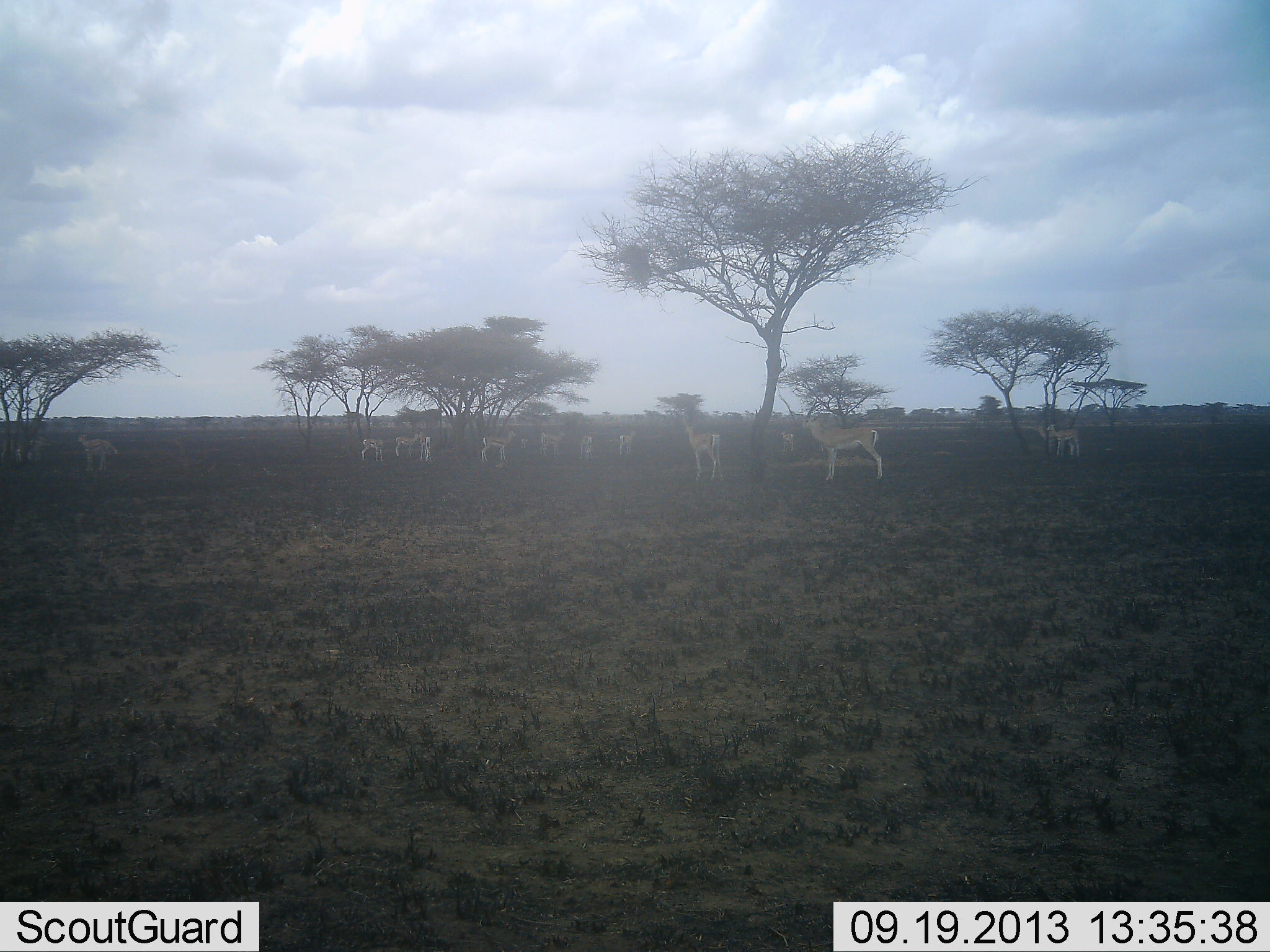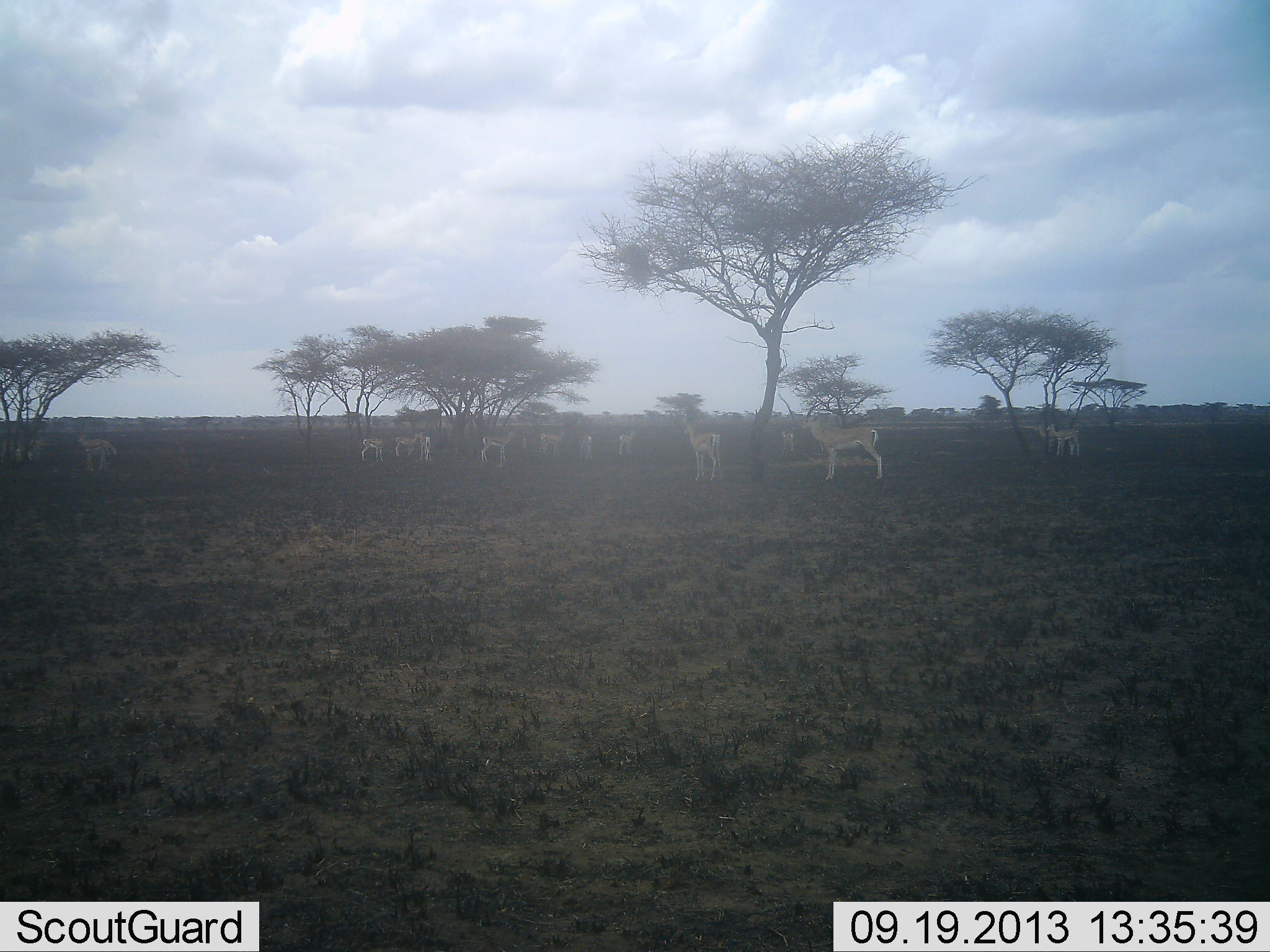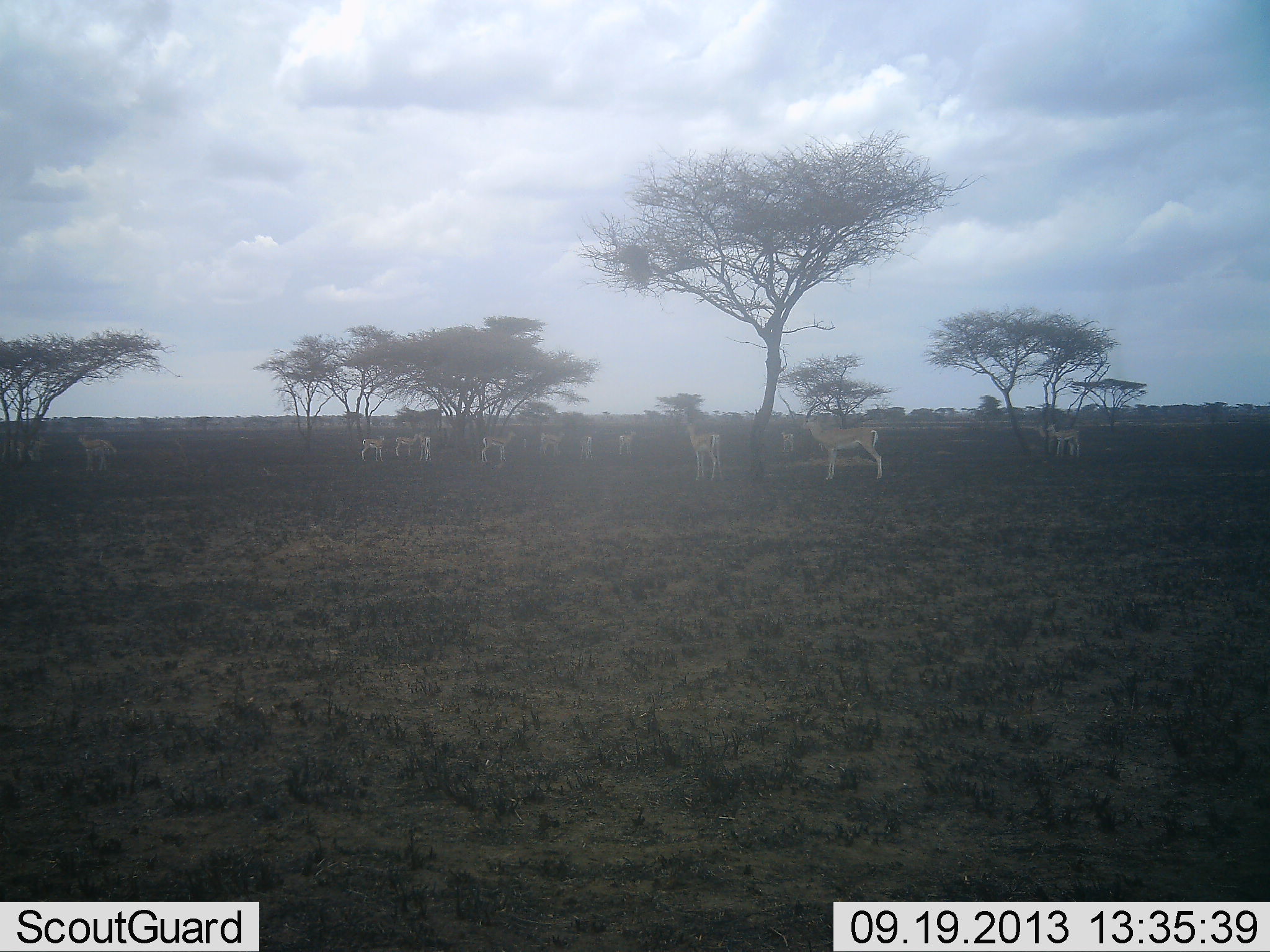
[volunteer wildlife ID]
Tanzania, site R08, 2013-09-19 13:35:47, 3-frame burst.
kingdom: Animalia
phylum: Chordata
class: Mammalia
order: Artiodactyla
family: Bovidae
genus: Nanger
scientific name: Nanger granti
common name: grant's gazelle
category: gazellegrants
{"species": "gazellegrants (grant's gazelle) (Nanger granti)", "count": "11-50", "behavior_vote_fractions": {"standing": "93%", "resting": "0%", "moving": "14%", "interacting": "0%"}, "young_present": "7%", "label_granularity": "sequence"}